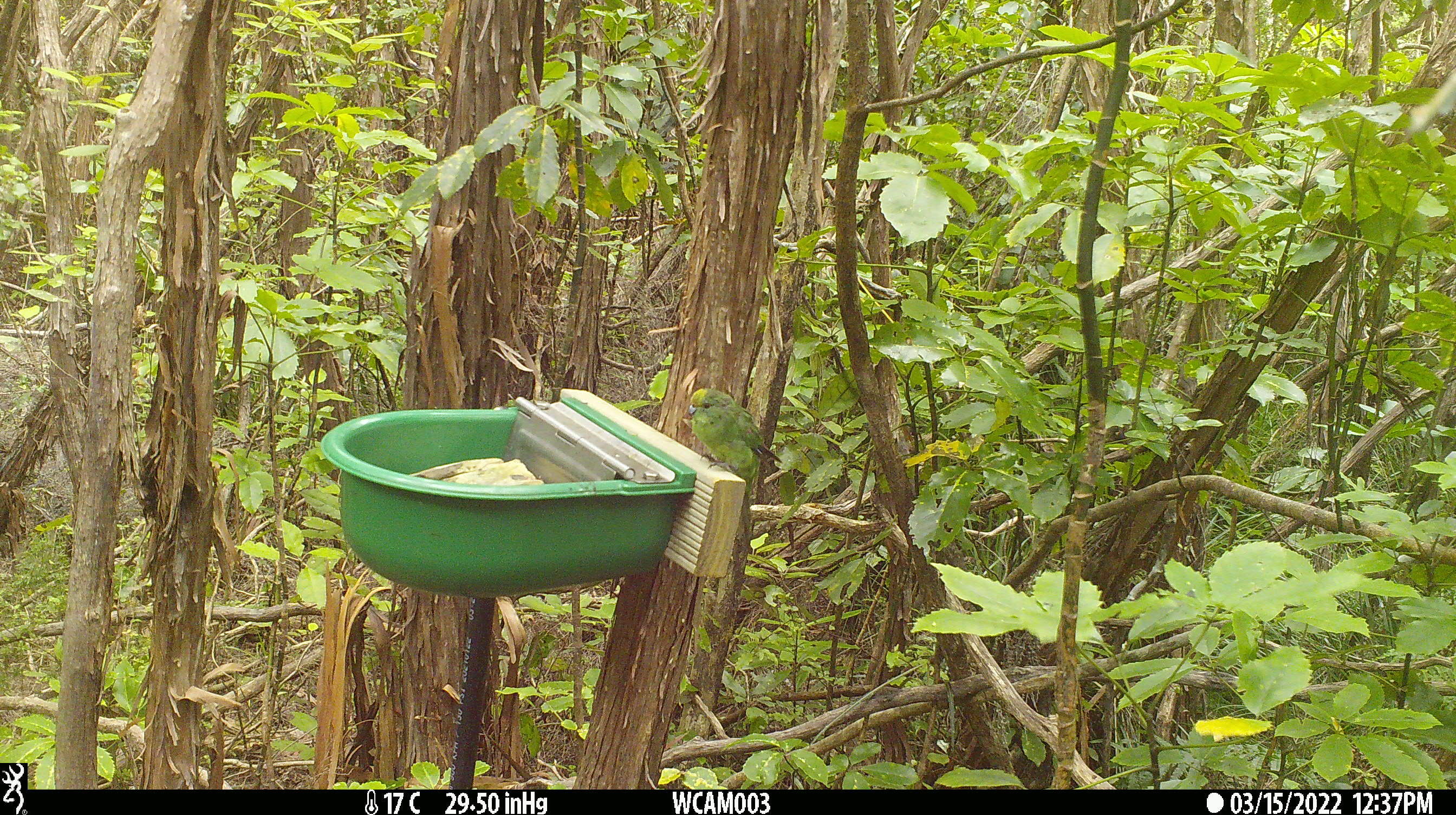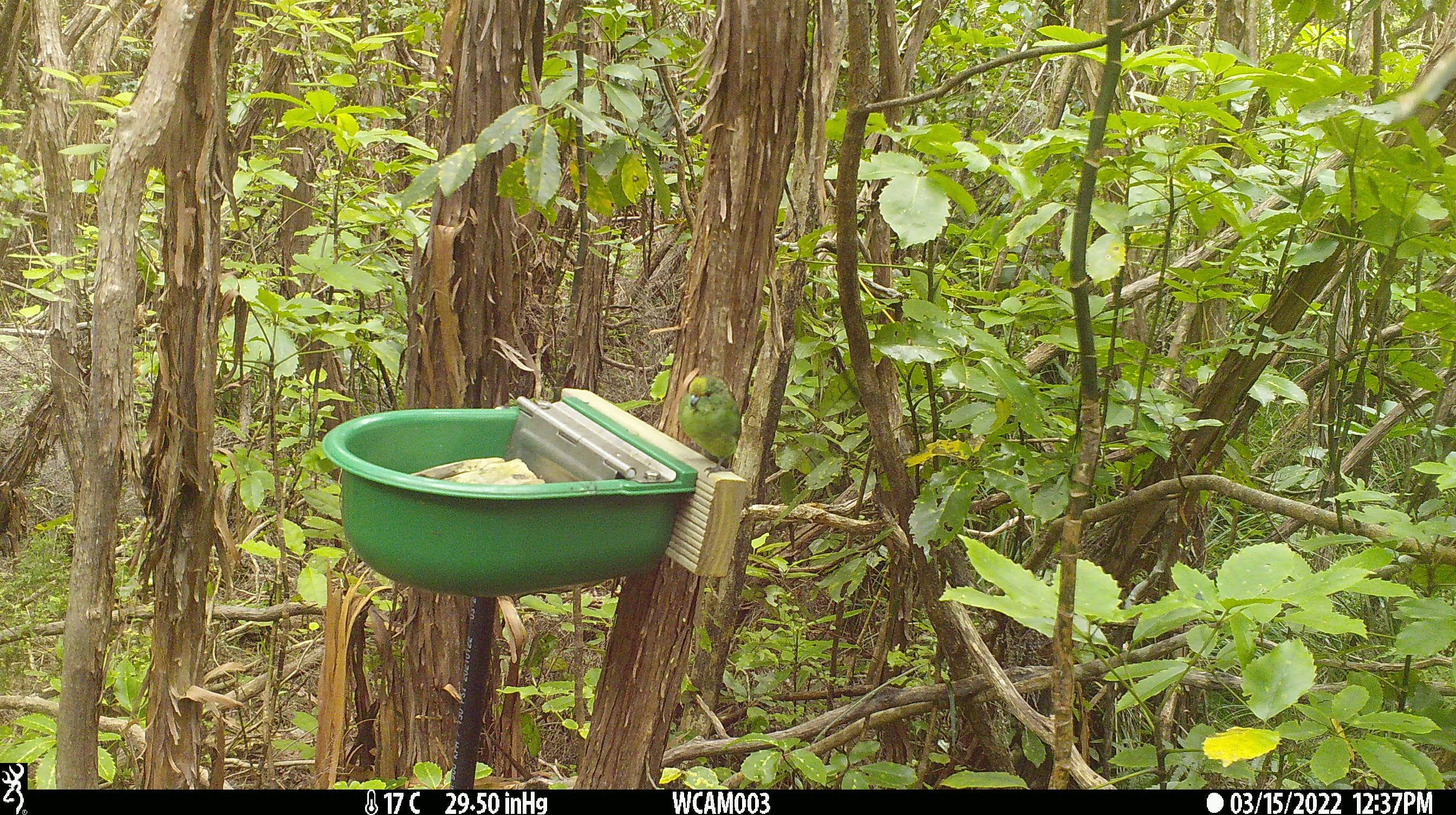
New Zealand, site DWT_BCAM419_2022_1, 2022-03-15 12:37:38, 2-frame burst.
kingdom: Animalia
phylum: Chordata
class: Aves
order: Psittaciformes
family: Psittaculidae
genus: Cyanoramphus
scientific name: Cyanoramphus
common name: parakeet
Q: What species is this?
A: Parakeet (Cyanoramphus).